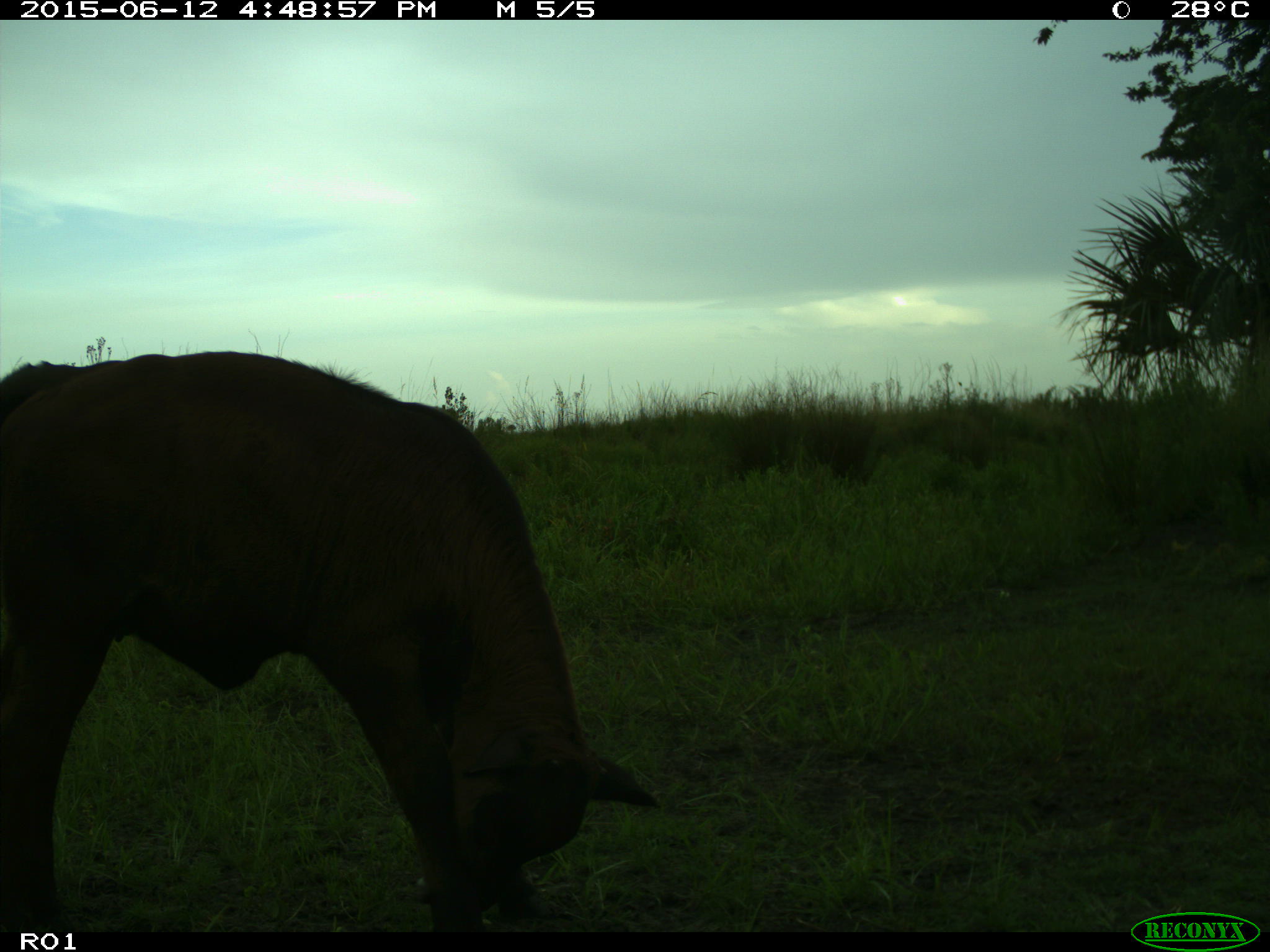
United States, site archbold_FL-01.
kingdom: Animalia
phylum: Chordata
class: Mammalia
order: Artiodactyla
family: Bovidae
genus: Bos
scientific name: Bos taurus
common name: domestic cow